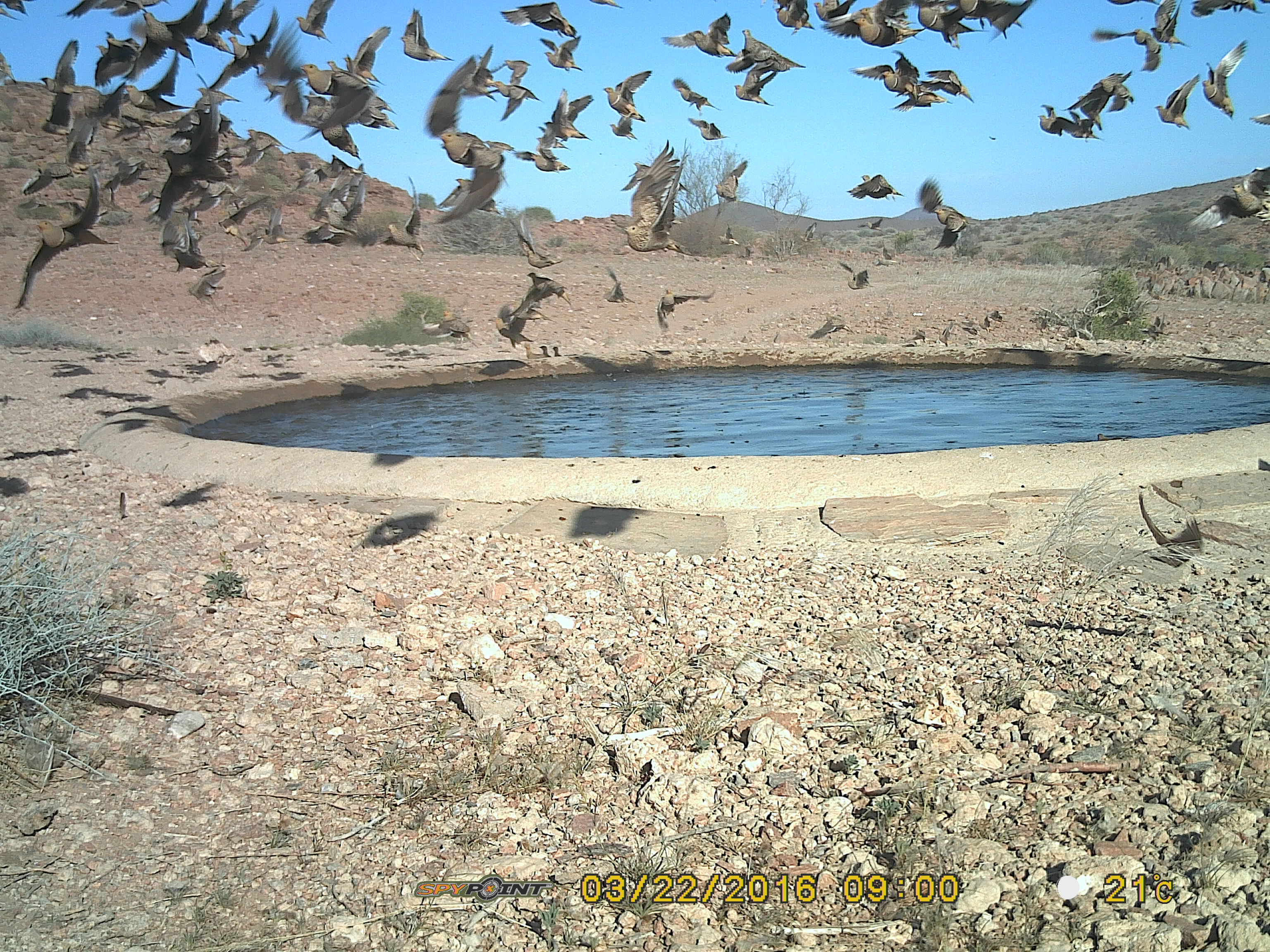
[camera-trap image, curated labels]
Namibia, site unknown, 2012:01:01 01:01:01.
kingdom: Animalia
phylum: Chordata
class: Aves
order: Pterocliformes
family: Pteroclidae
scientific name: Pteroclidae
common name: sandgrouse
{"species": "Pteroclidae (sandgrouse)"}